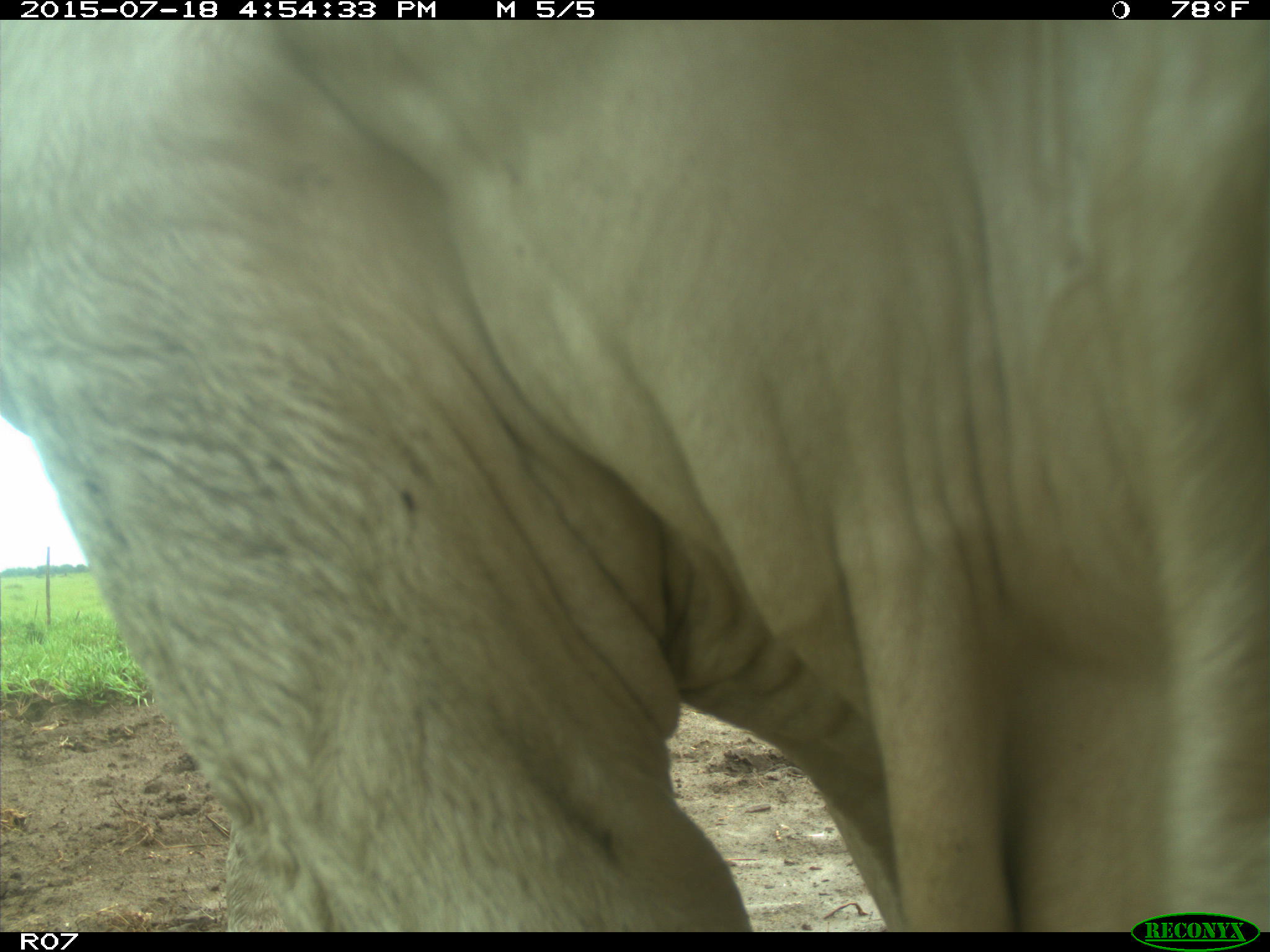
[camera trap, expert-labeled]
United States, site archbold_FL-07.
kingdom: Animalia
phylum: Chordata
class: Mammalia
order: Artiodactyla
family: Bovidae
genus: Bos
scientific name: Bos taurus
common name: domestic cow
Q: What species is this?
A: Bos taurus (domestic cow).